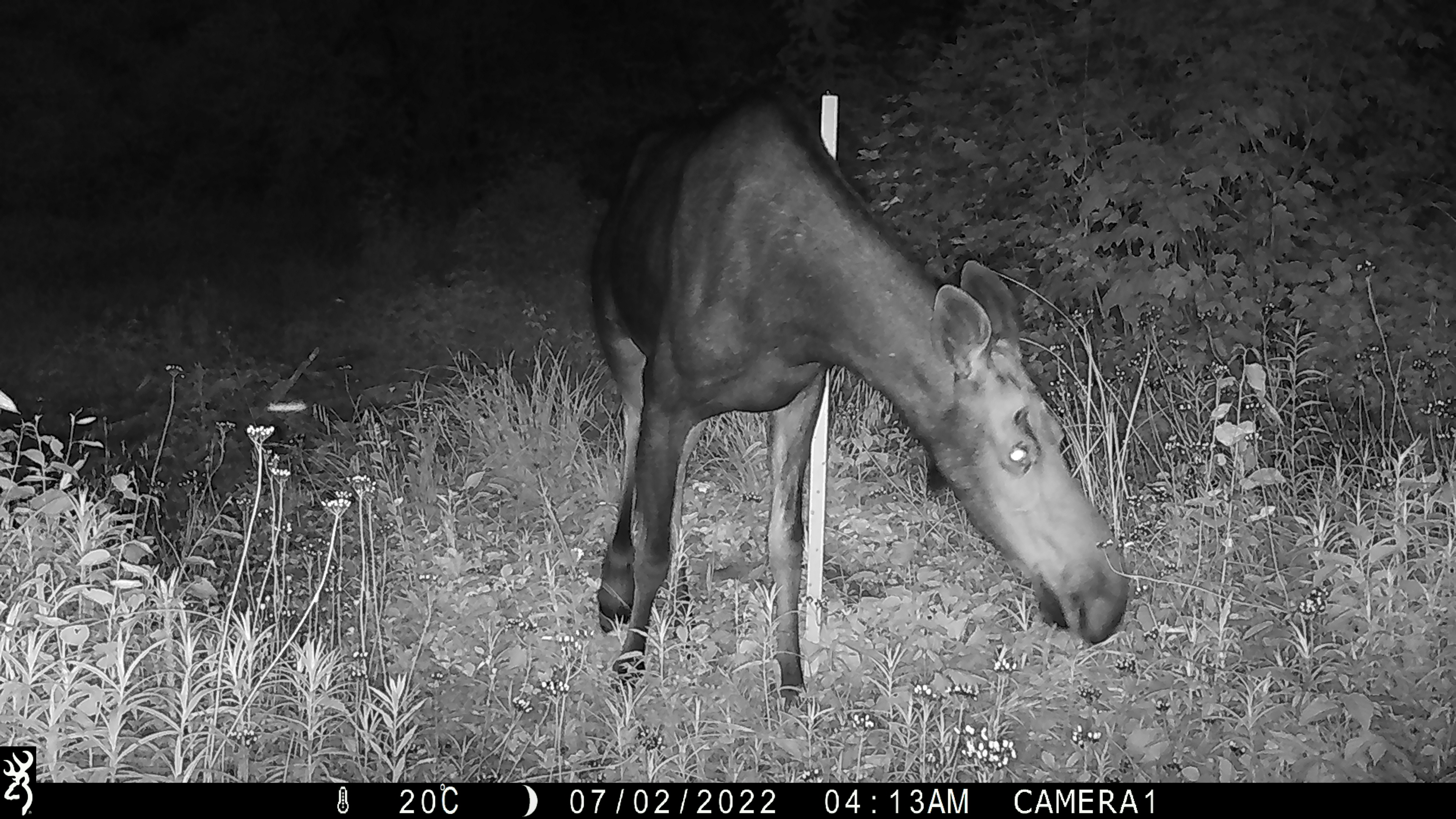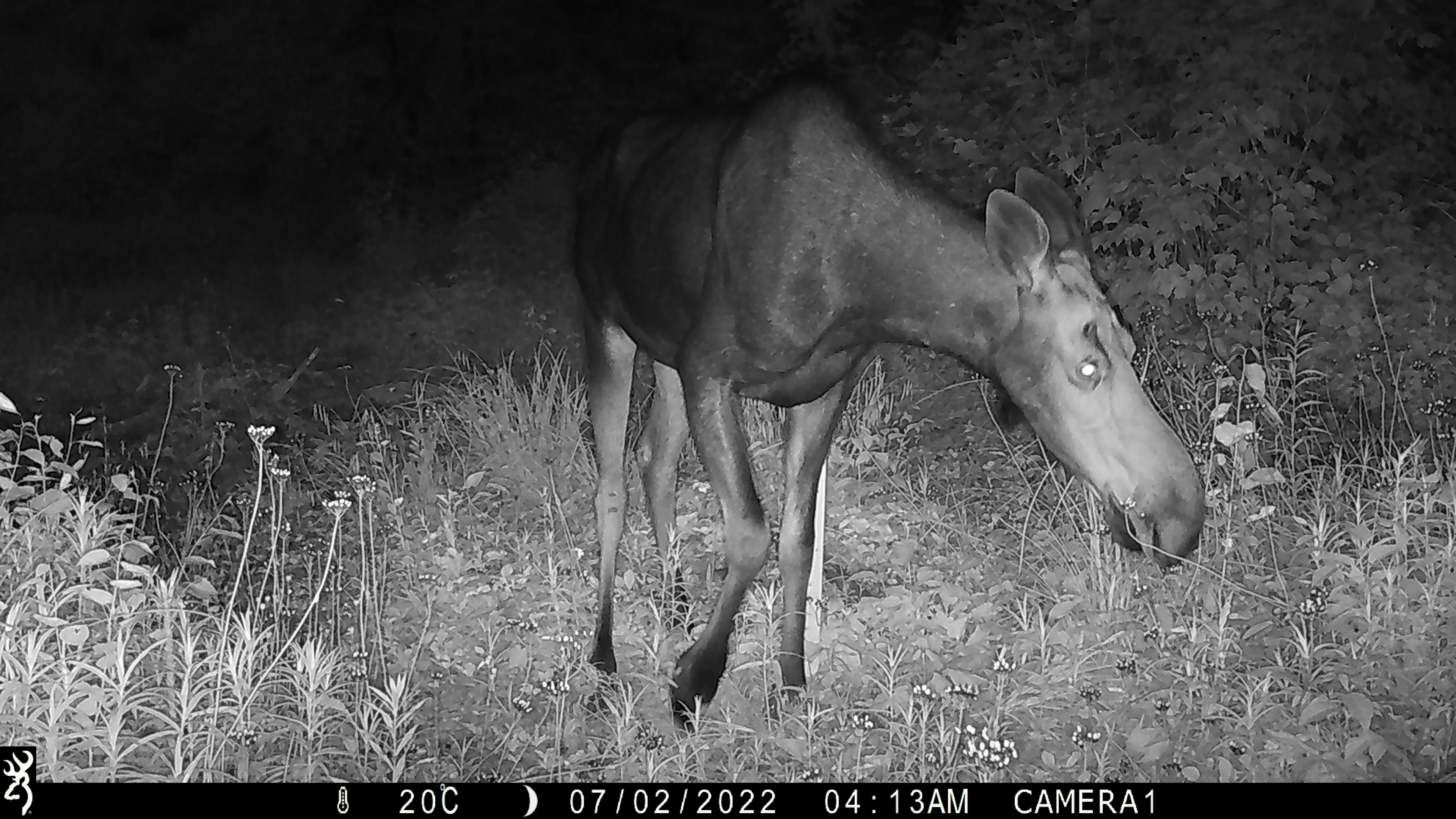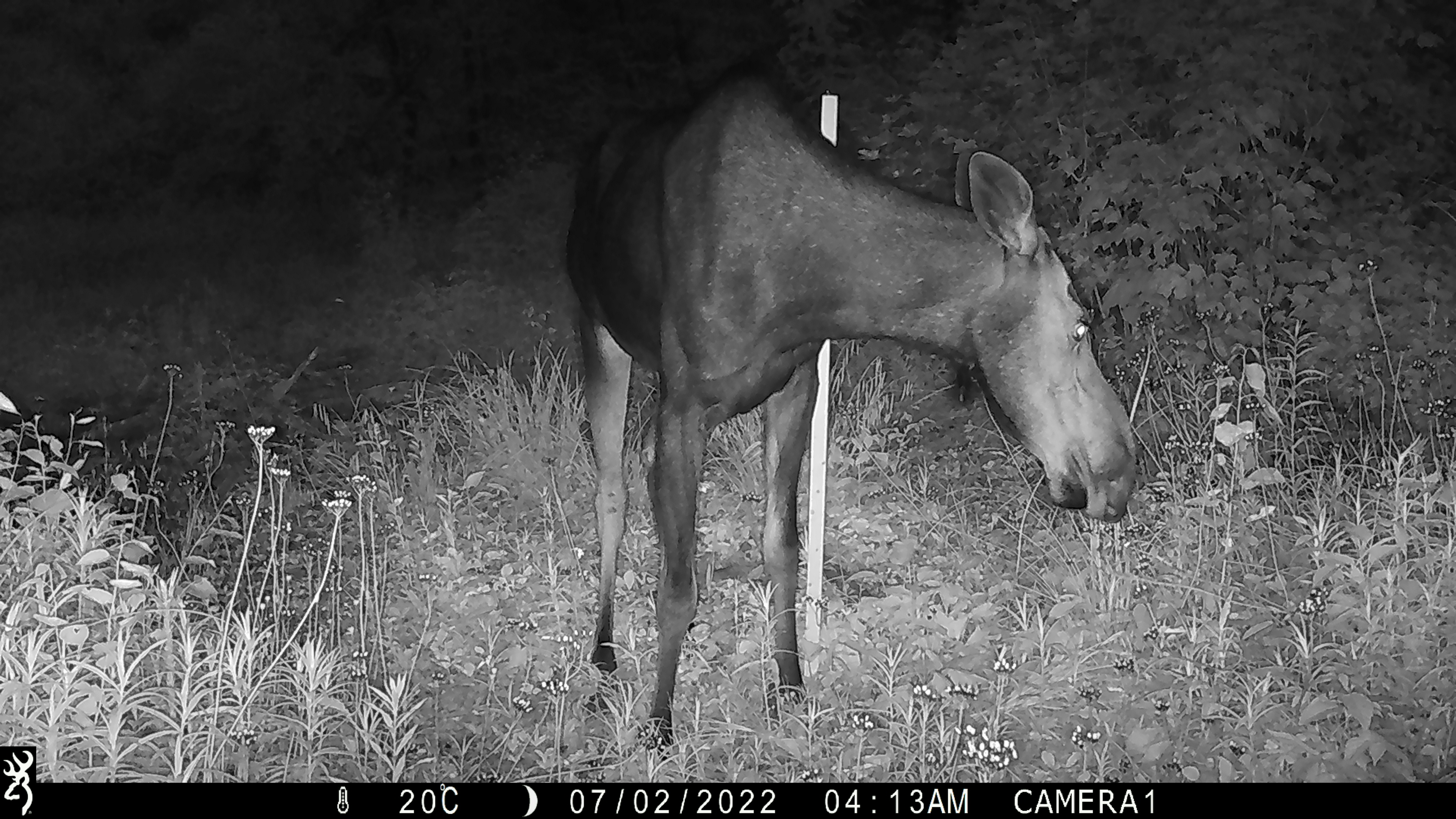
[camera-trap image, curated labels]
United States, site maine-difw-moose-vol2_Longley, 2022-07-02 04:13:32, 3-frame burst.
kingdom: Animalia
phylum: Chordata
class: Mammalia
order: Artiodactyla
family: Cervidae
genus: Alces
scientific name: Alces alces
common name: moose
Moose (Alces alces).